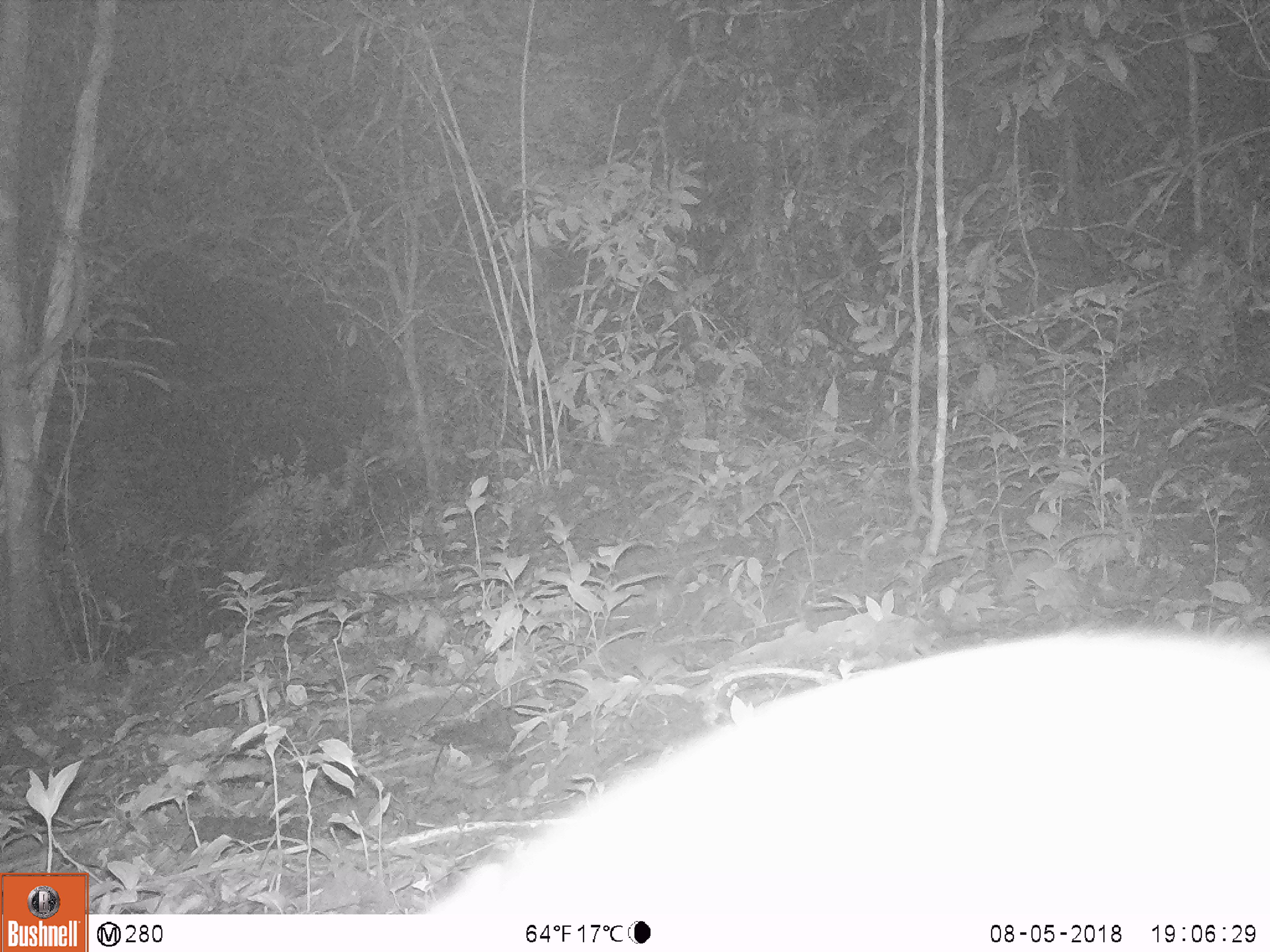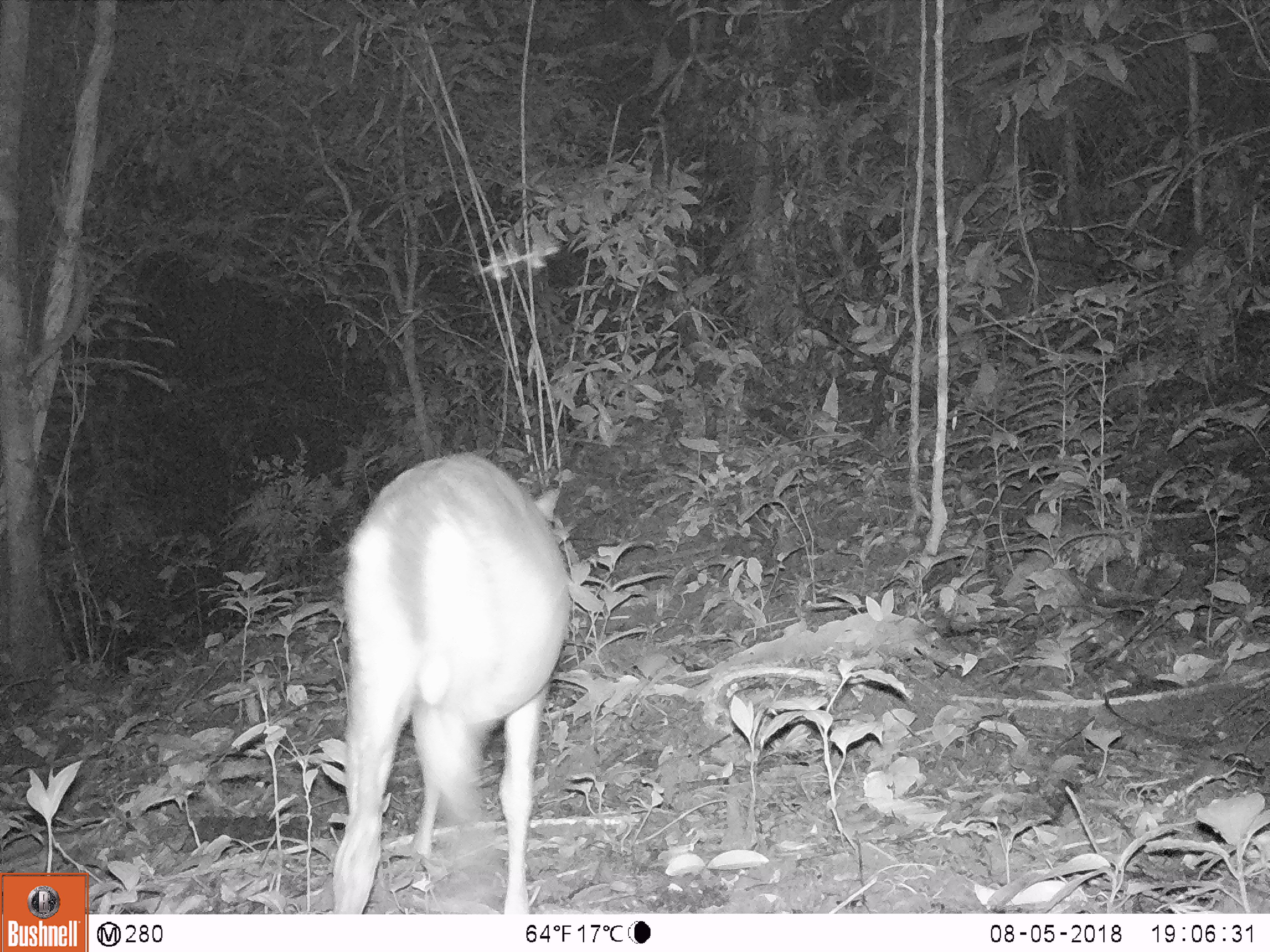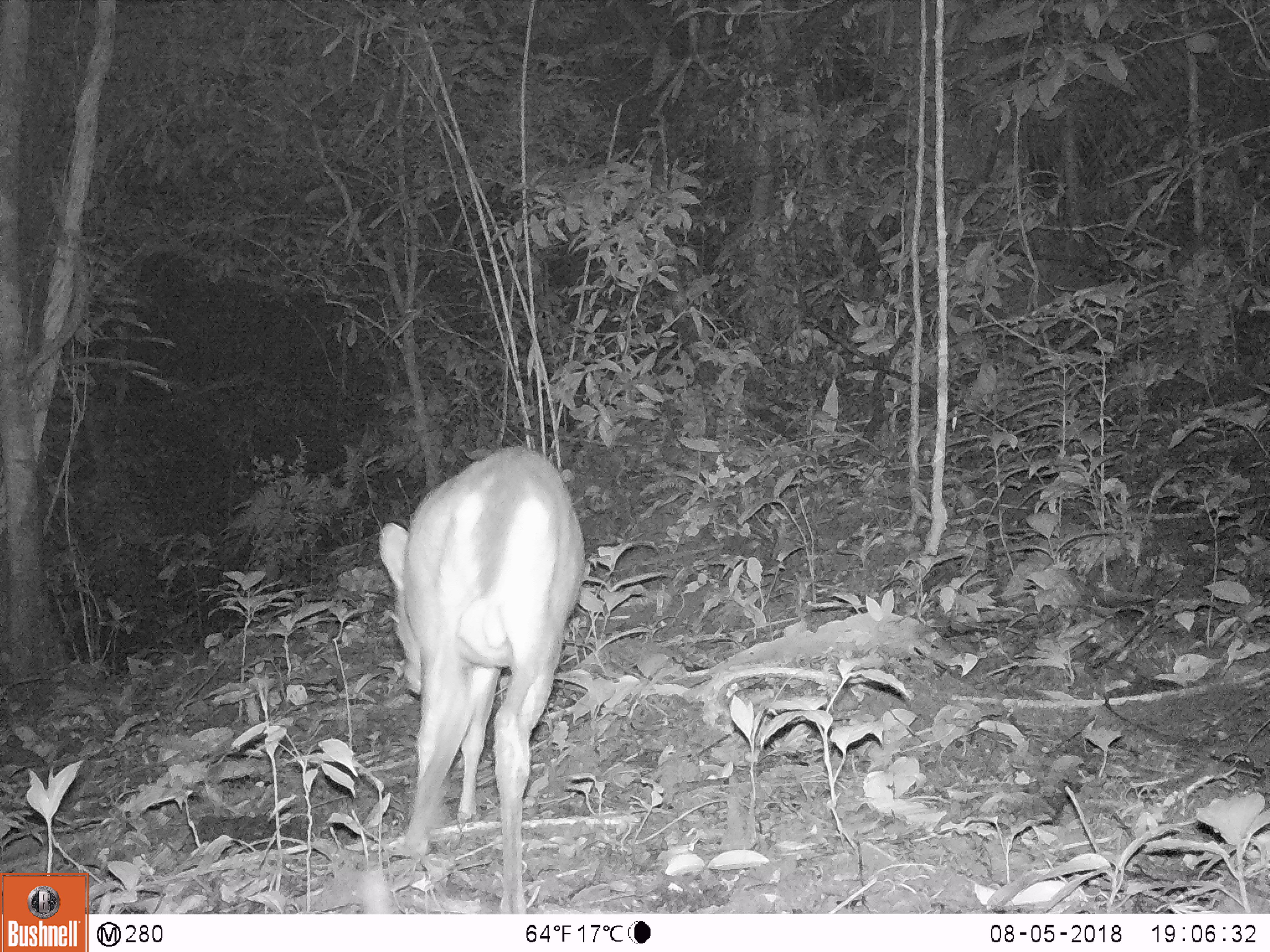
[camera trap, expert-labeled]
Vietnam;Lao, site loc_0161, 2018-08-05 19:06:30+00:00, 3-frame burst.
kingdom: Animalia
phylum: Chordata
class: Mammalia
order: Artiodactyla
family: Cervidae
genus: Muntiacus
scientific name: Muntiacus vuquangensis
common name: large-antlered muntjac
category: large antlered muntjac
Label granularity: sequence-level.